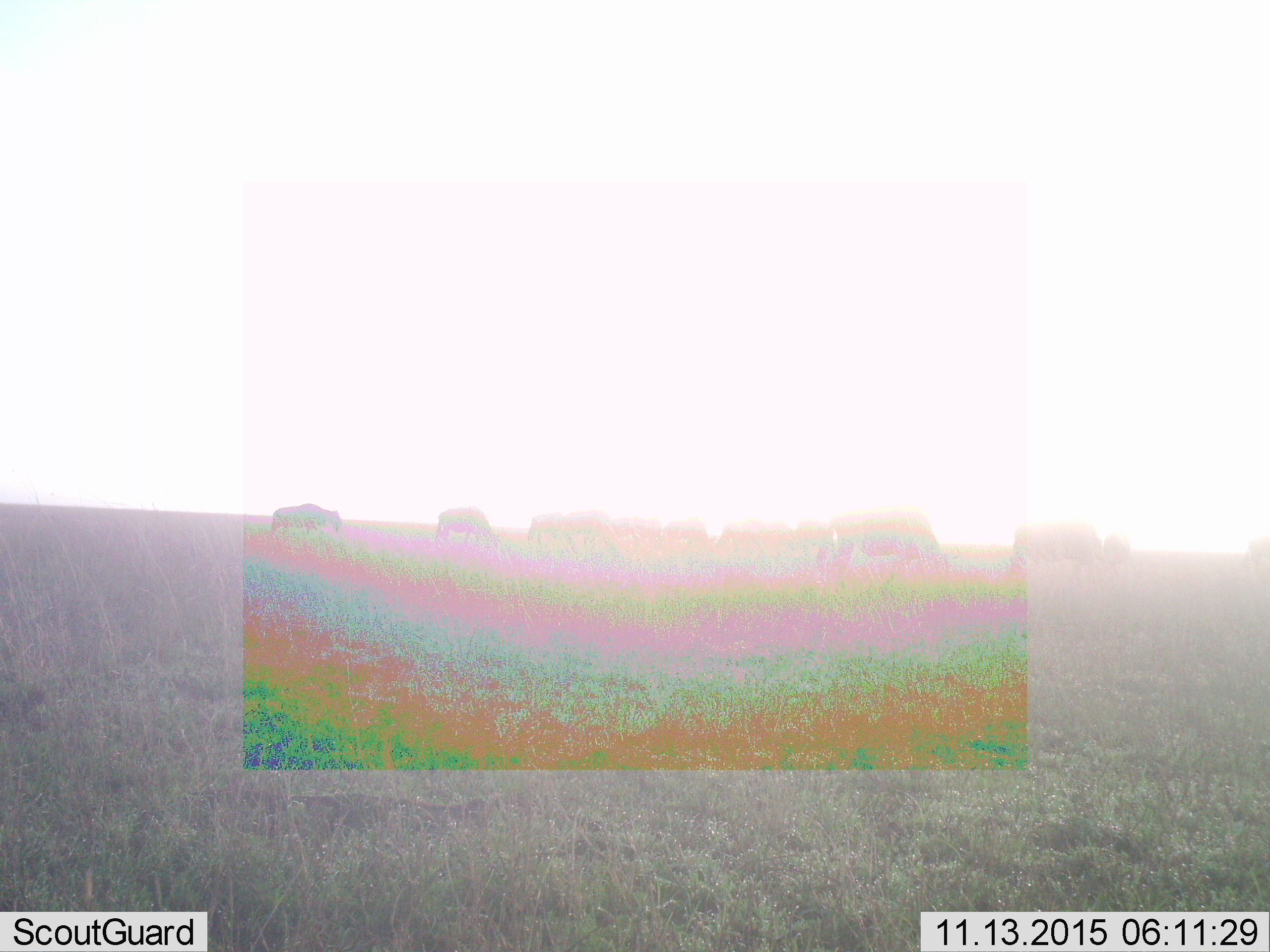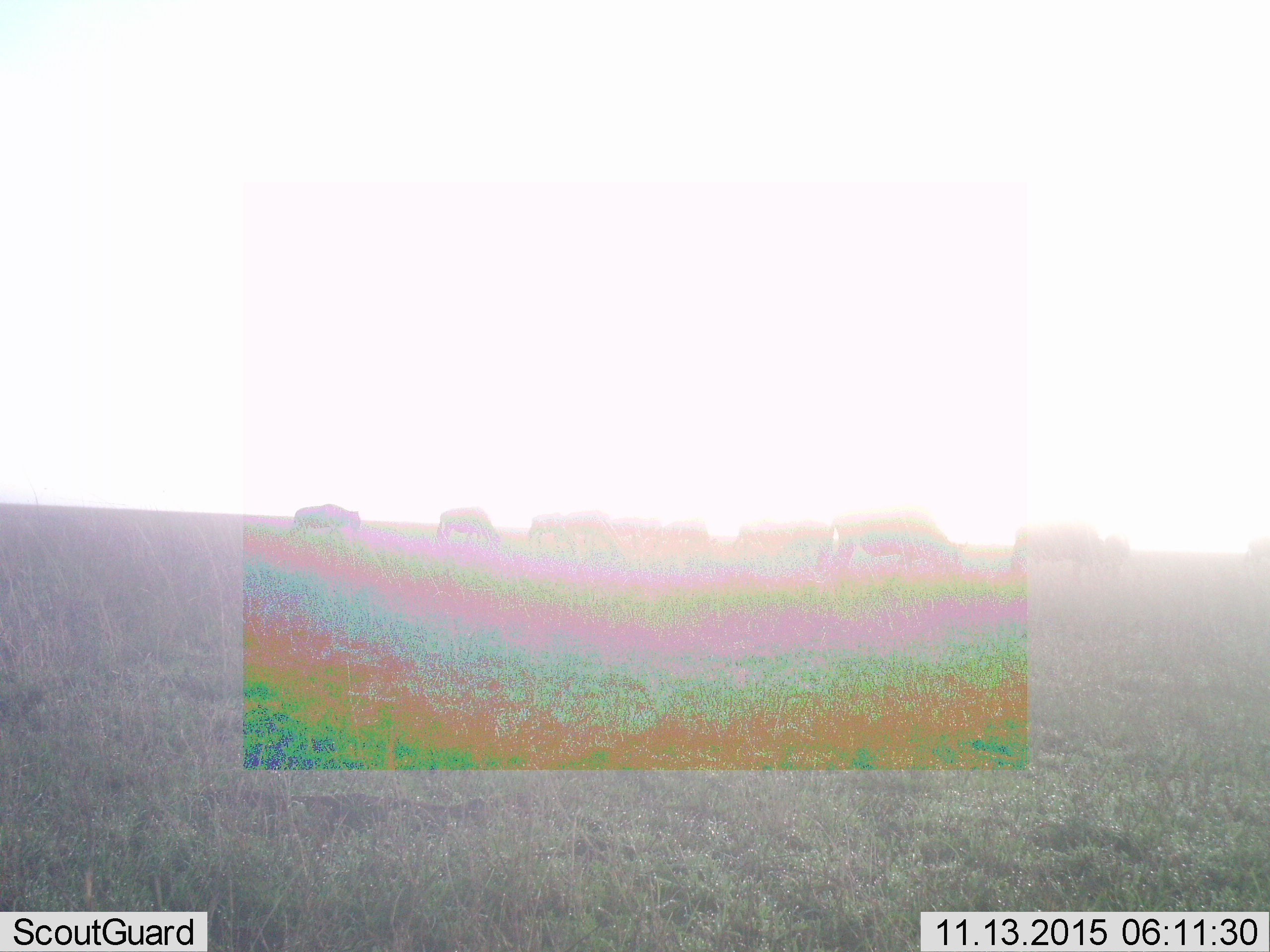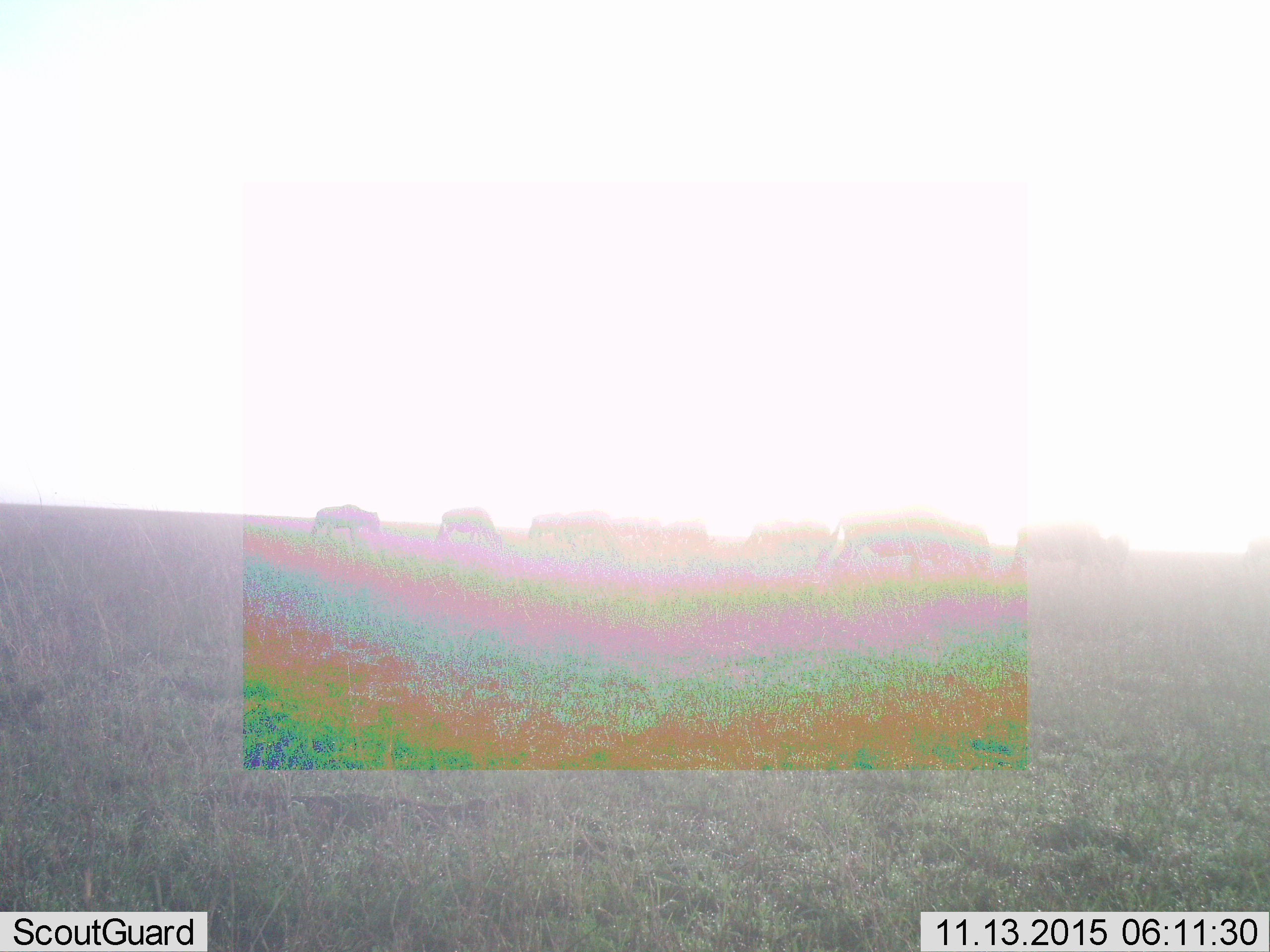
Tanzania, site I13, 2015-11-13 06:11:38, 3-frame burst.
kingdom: Animalia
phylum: Chordata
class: Mammalia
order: Artiodactyla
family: Bovidae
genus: Connochaetes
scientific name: Connochaetes taurinus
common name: blue wildebeest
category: wildebeest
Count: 11-50.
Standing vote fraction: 0%.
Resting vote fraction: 0%.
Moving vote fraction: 80%.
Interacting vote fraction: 0%.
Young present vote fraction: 0%.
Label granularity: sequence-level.